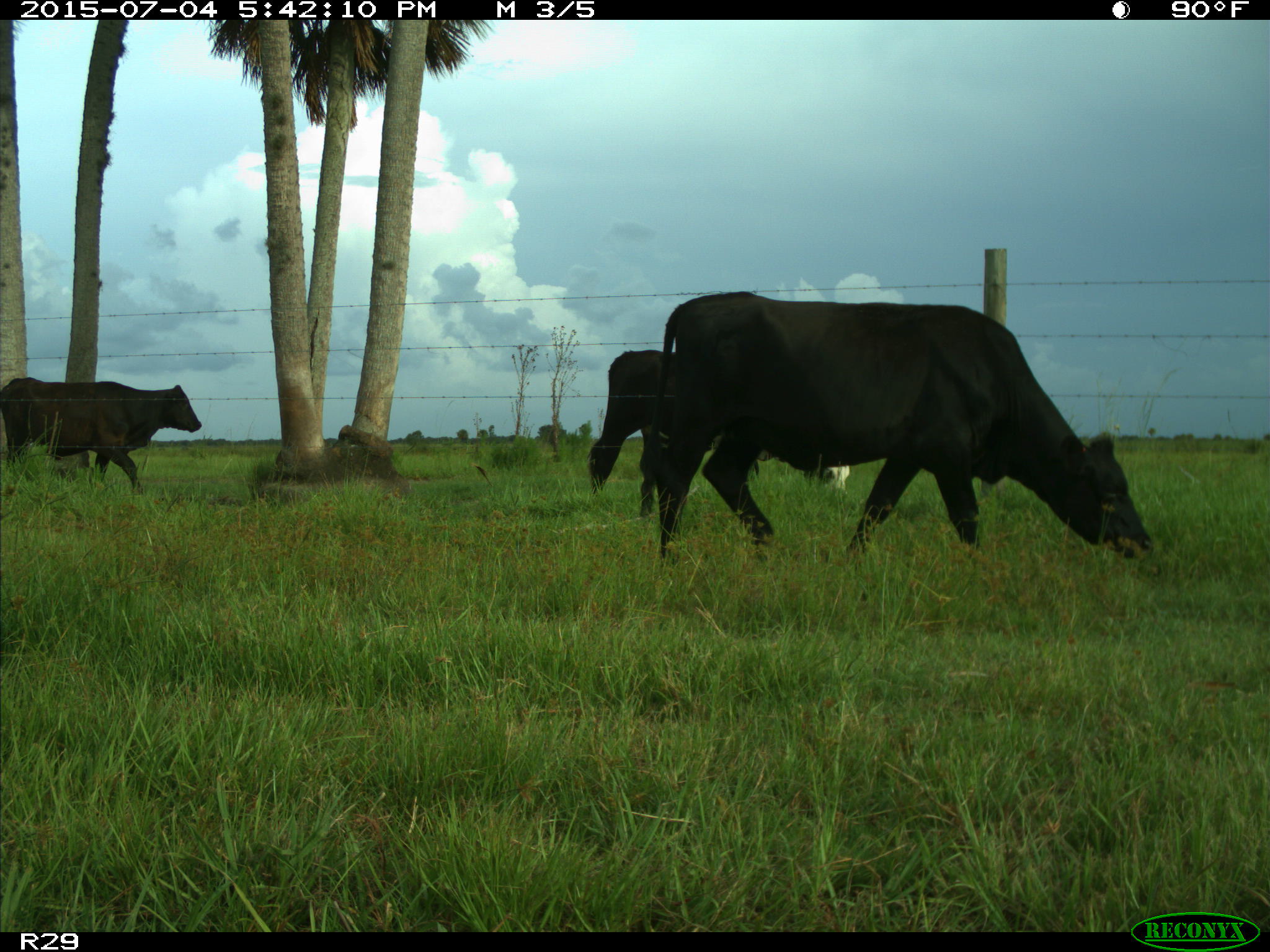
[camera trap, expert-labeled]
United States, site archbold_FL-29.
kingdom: Animalia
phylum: Chordata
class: Mammalia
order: Artiodactyla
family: Bovidae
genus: Bos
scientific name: Bos taurus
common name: domestic cow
Bos taurus (domestic cow).